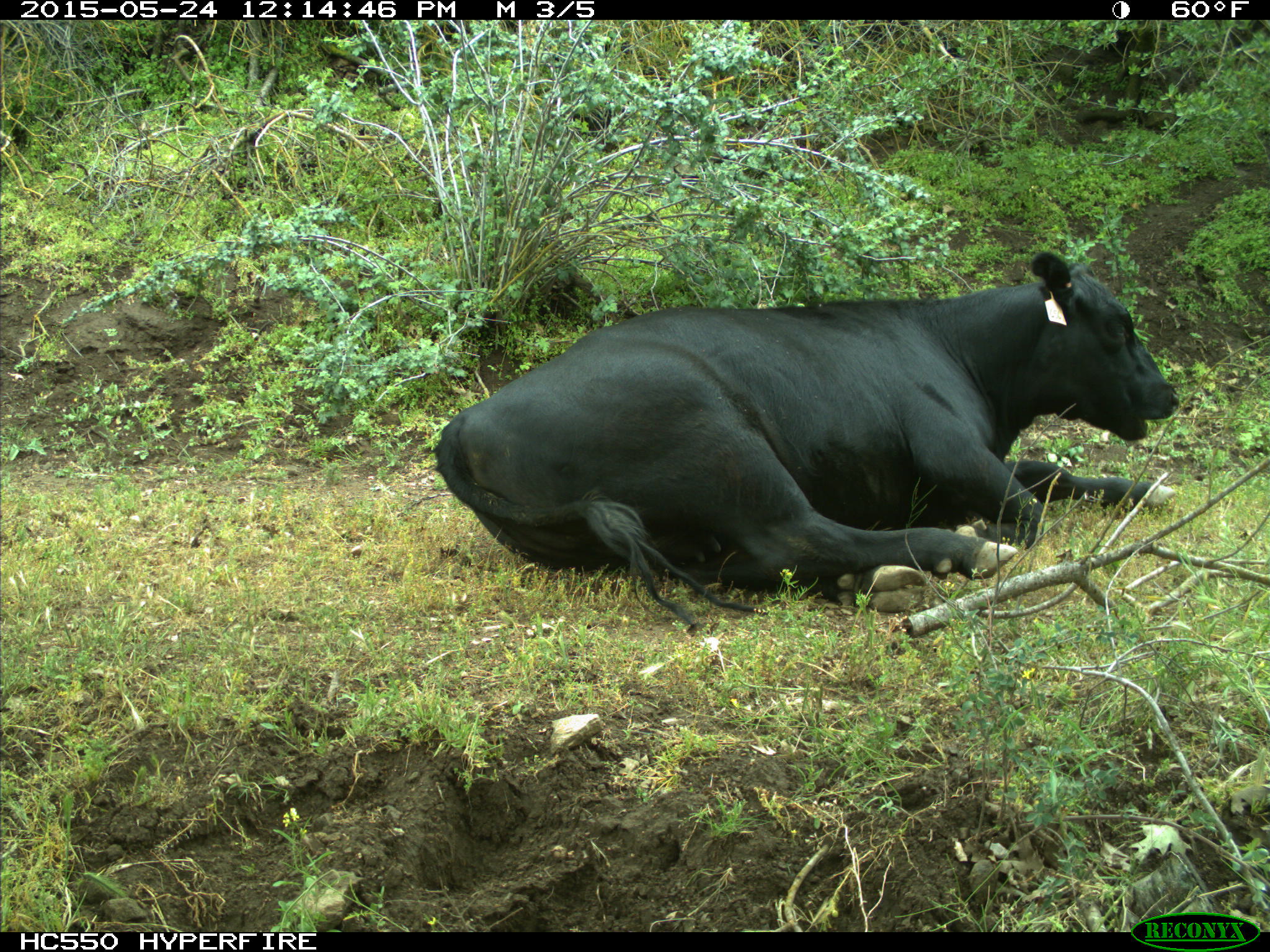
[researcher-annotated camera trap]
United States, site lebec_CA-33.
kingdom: Animalia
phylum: Chordata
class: Mammalia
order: Artiodactyla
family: Bovidae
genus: Bos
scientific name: Bos taurus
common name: domestic cow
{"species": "Bos taurus (domestic cow)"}